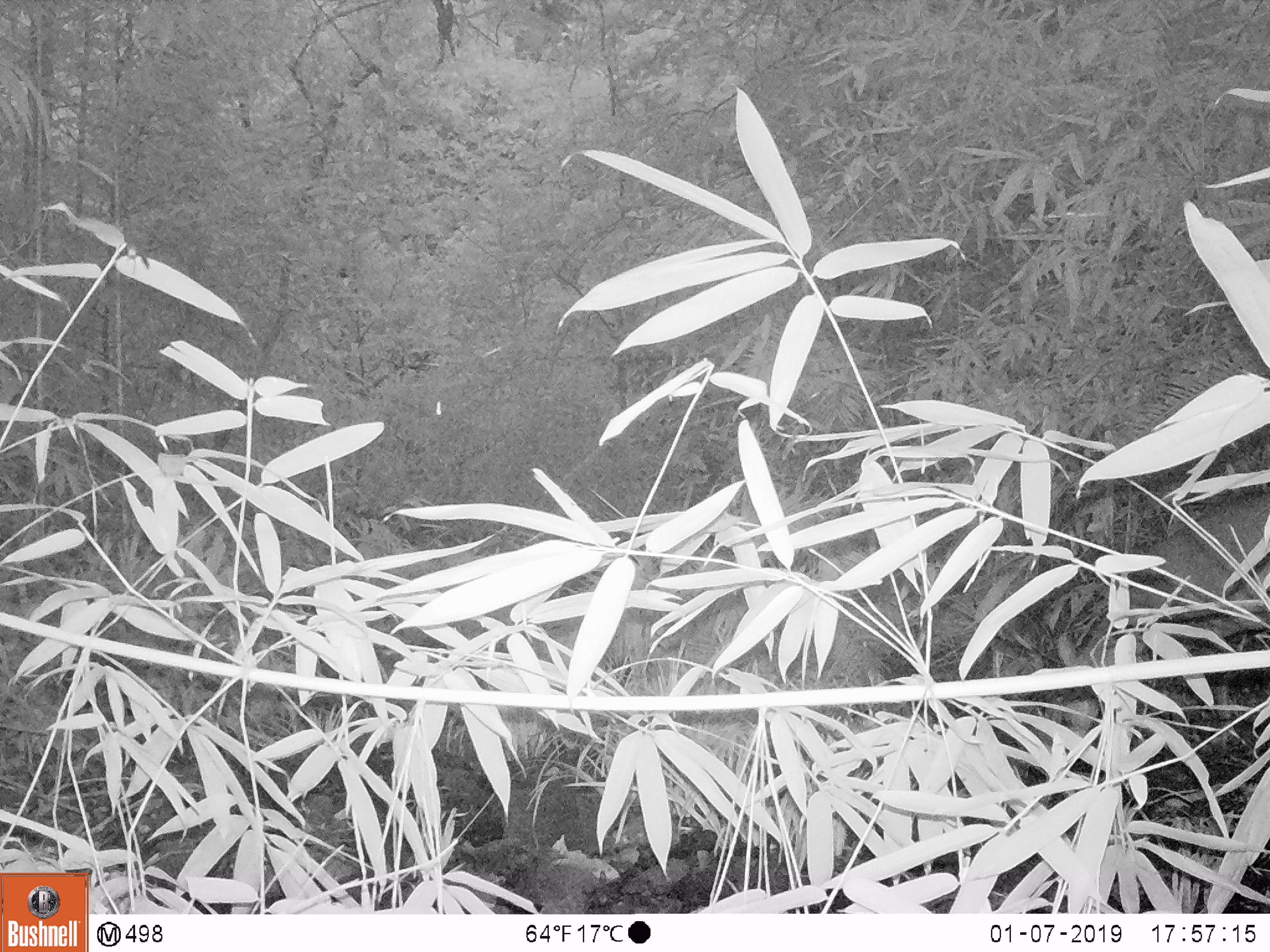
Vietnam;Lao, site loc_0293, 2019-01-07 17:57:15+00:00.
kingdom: Animalia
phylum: Chordata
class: Mammalia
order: Artiodactyla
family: Cervidae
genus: Muntiacus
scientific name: Muntiacus vuquangensis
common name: large-antlered muntjac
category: large antlered muntjac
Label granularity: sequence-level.